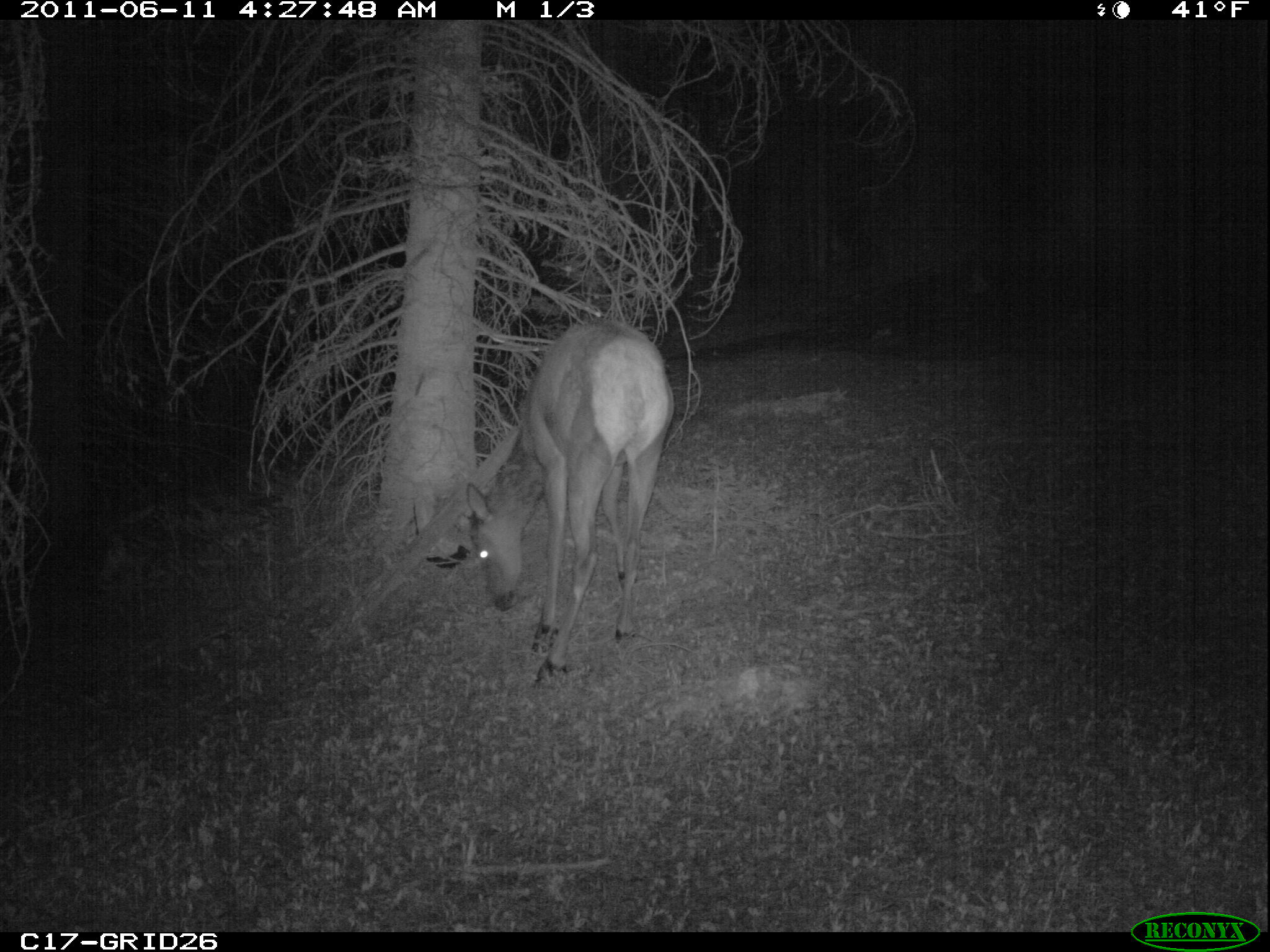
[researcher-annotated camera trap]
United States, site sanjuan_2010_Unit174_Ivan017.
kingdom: Animalia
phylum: Chordata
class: Mammalia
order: Artiodactyla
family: Cervidae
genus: Cervus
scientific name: Cervus elaphus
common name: red deer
Cervus elaphus (red deer).